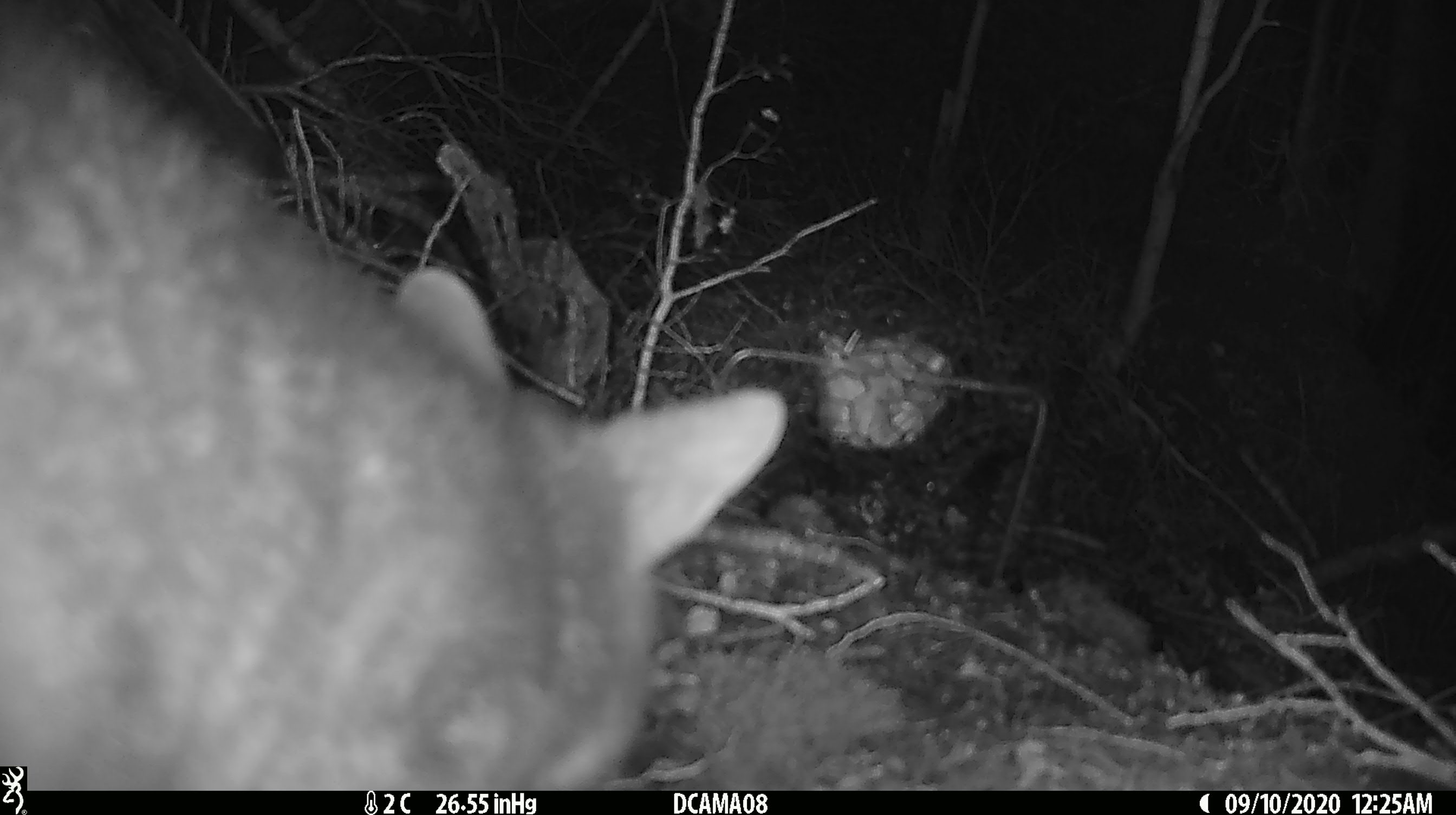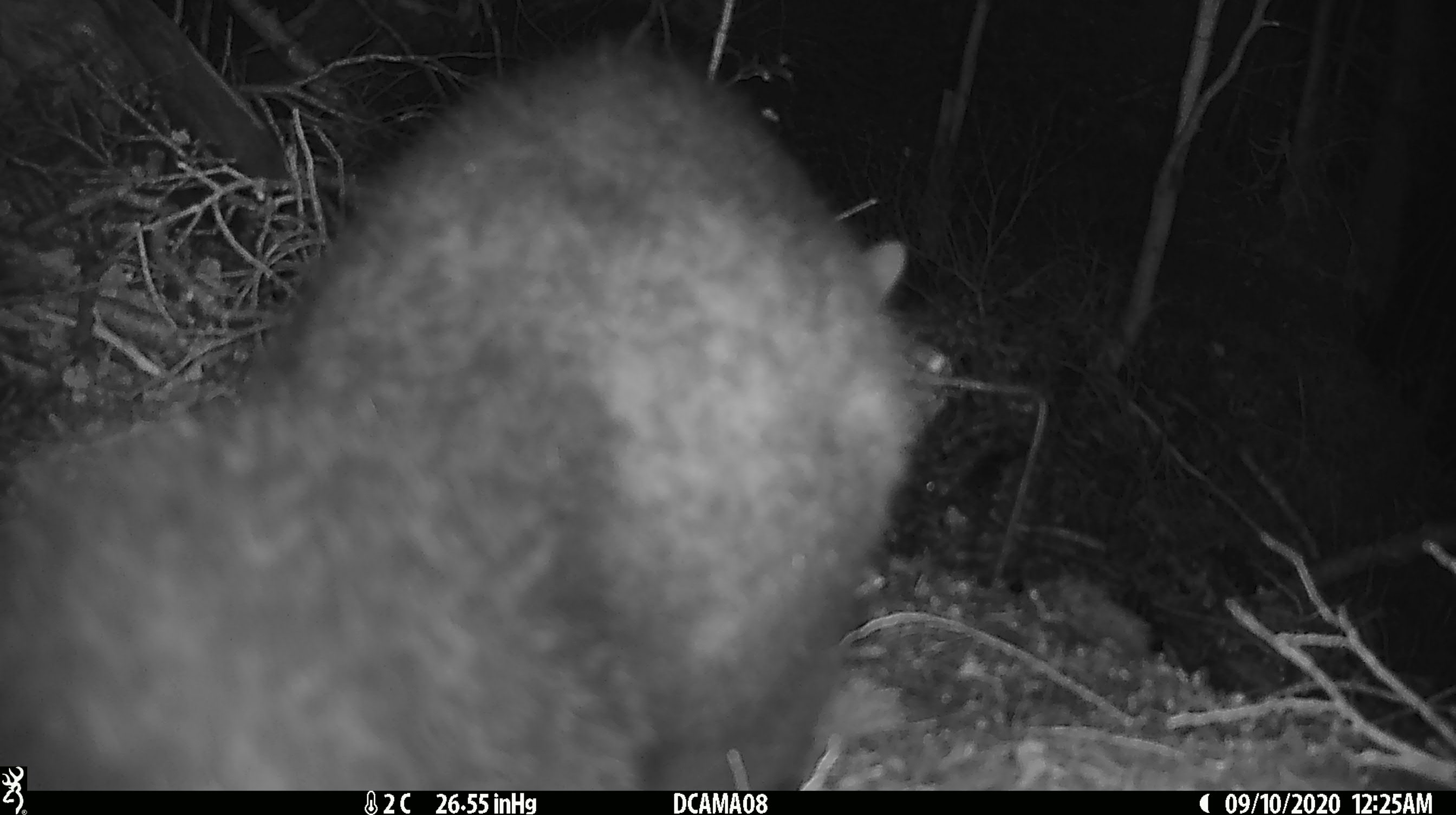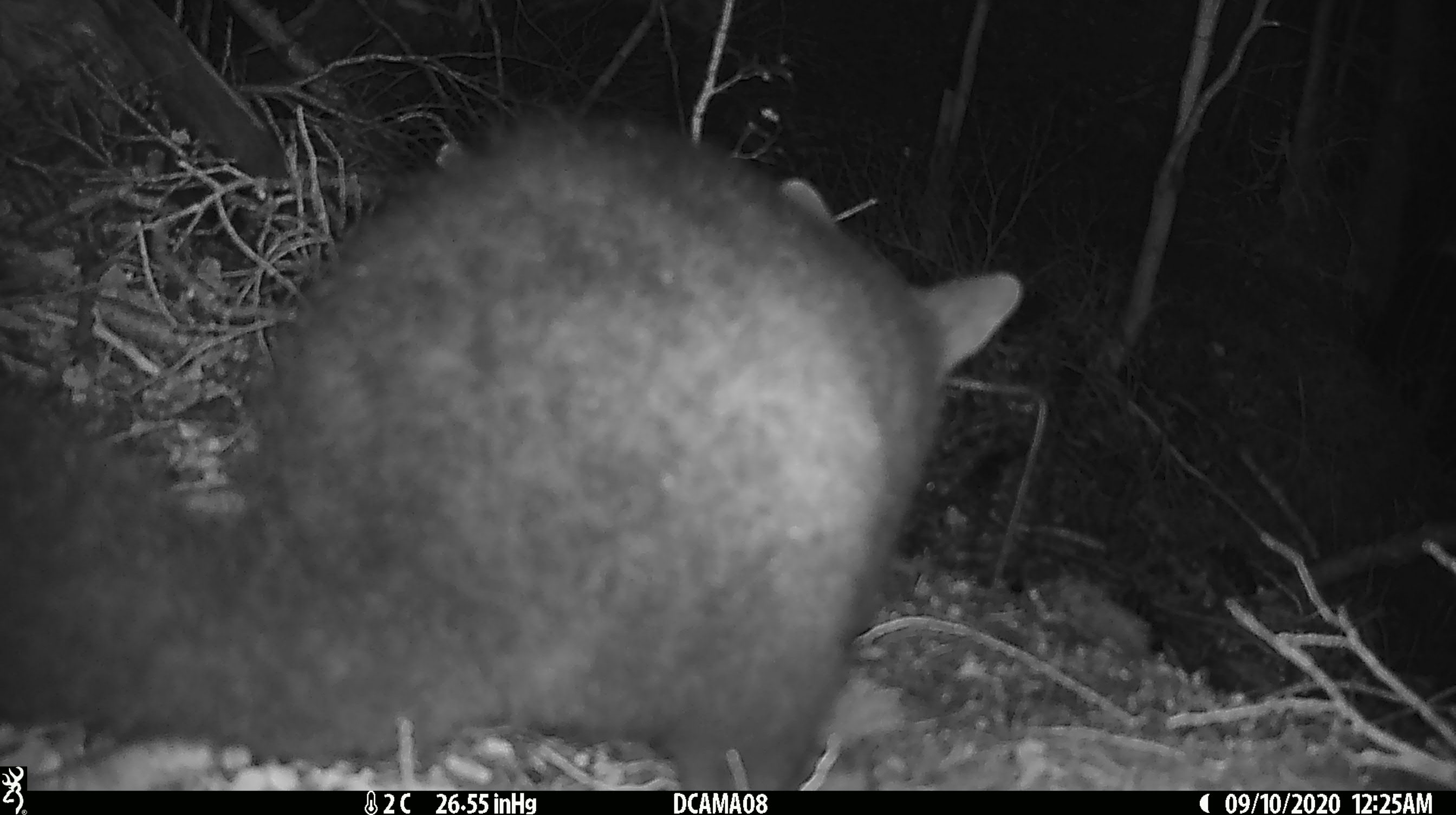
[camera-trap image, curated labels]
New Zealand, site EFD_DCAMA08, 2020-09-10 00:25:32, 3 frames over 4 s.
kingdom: Animalia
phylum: Chordata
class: Mammalia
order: Diprotodontia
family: Phalangeridae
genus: Trichosurus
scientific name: Trichosurus vulpecula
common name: common brushtail possum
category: possum